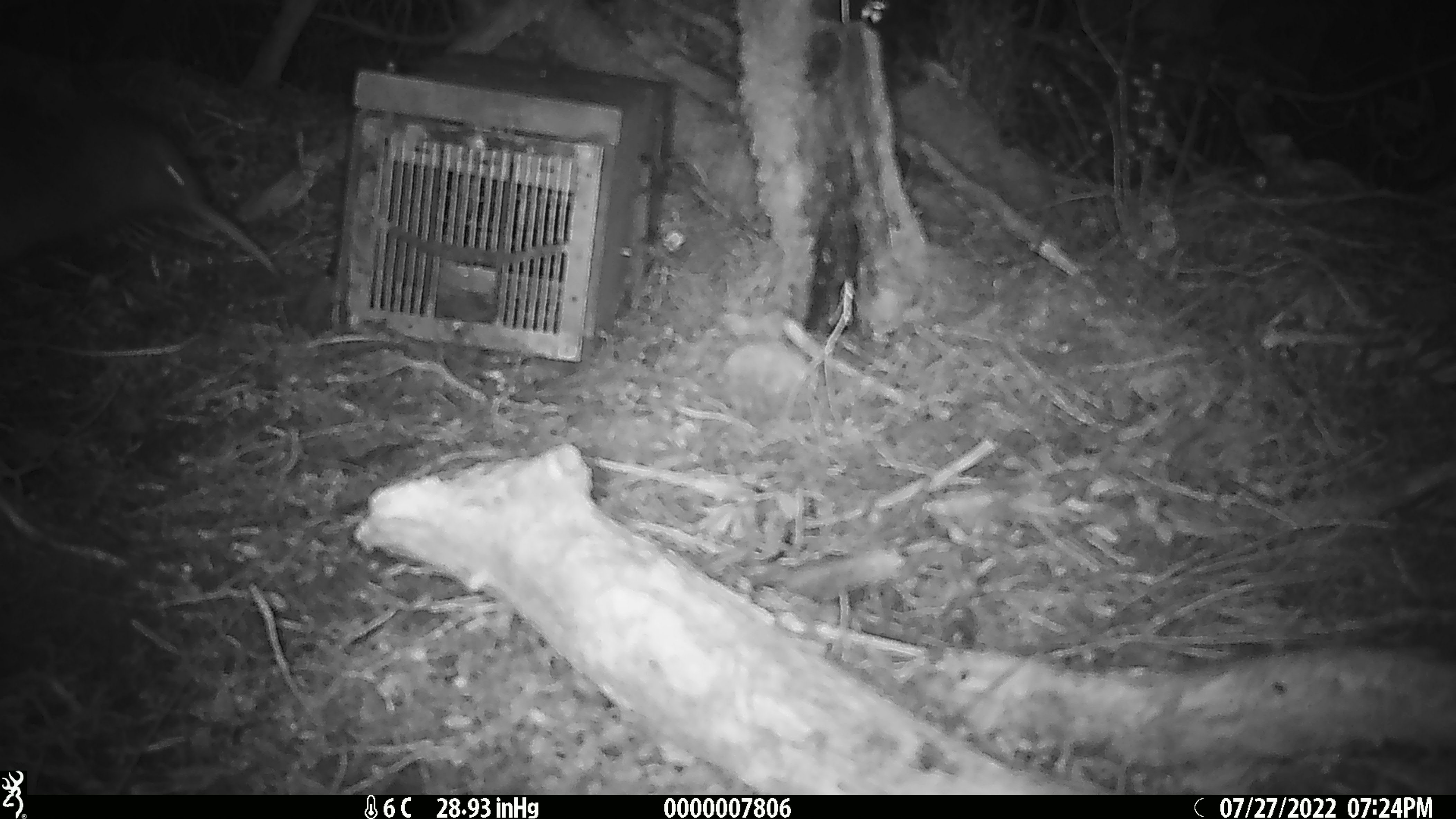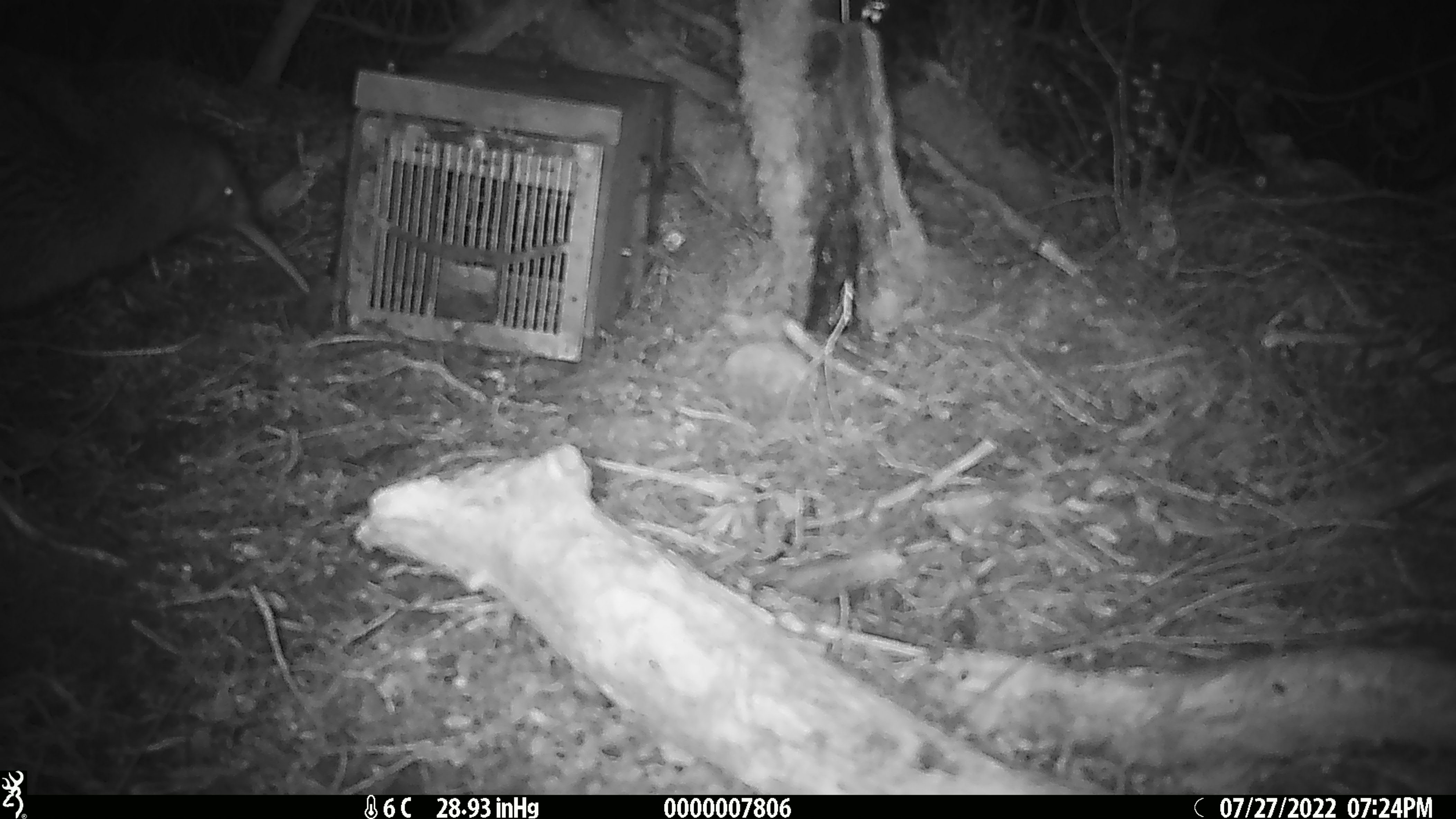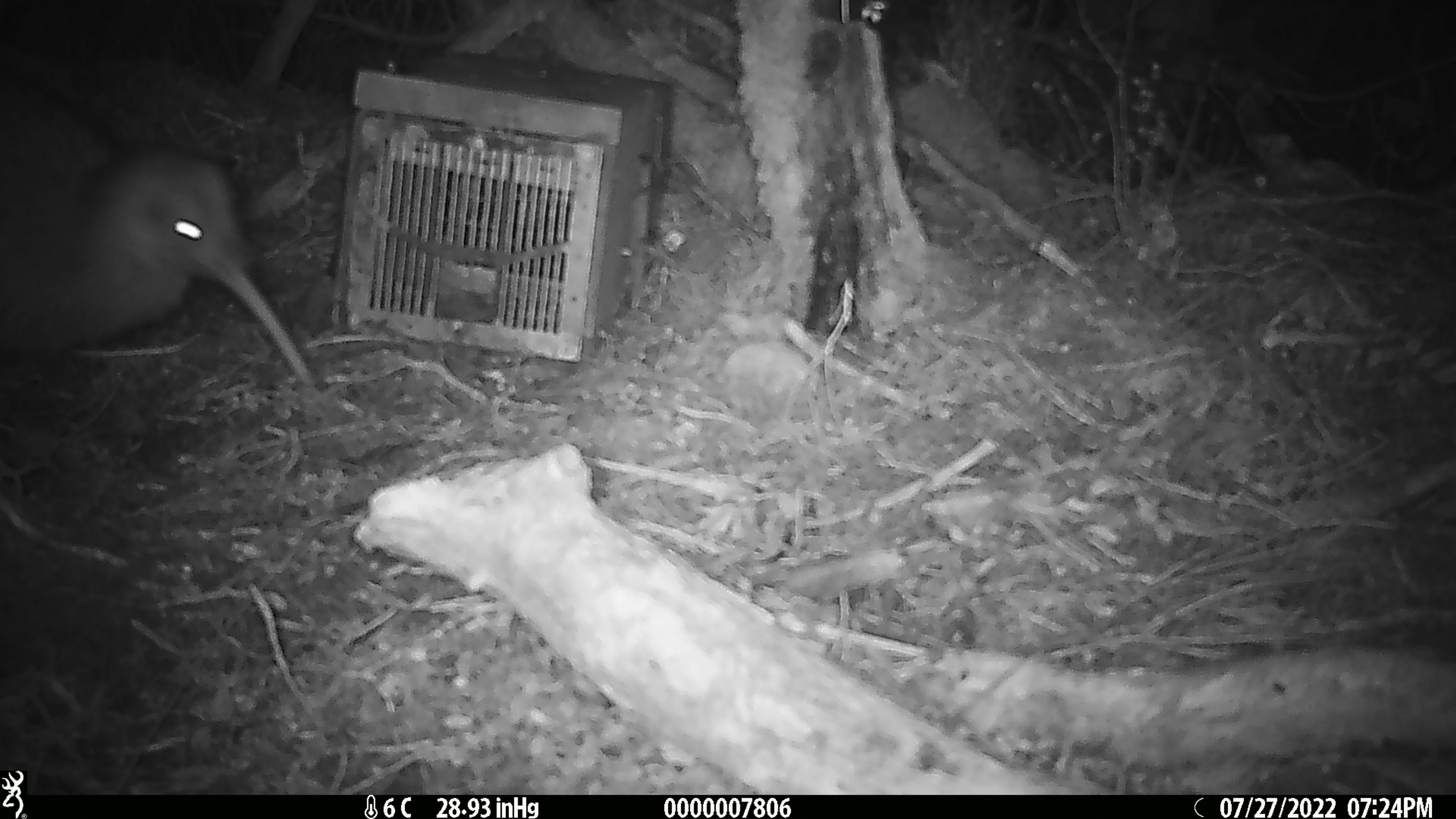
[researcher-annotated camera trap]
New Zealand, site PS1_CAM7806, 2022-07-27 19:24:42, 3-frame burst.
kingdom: Animalia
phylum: Chordata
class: Aves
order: Apterygiformes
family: Apterygidae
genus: Apteryx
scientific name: Apteryx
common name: kiwi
Kiwi (Apteryx).